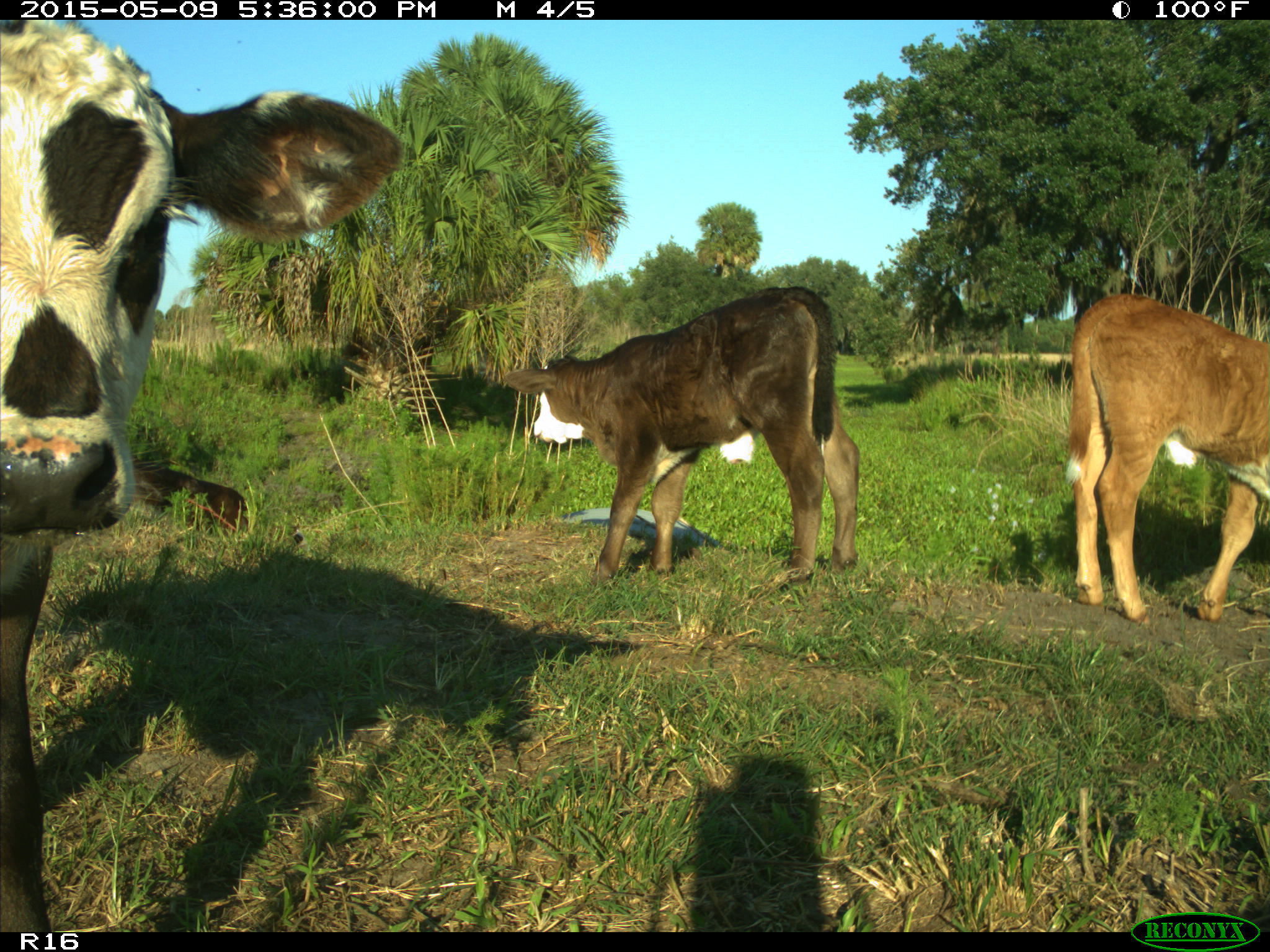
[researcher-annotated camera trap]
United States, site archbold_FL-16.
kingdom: Animalia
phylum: Chordata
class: Mammalia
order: Artiodactyla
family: Suidae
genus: Sus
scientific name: Sus scrofa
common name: wild boar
Sus scrofa (wild boar).